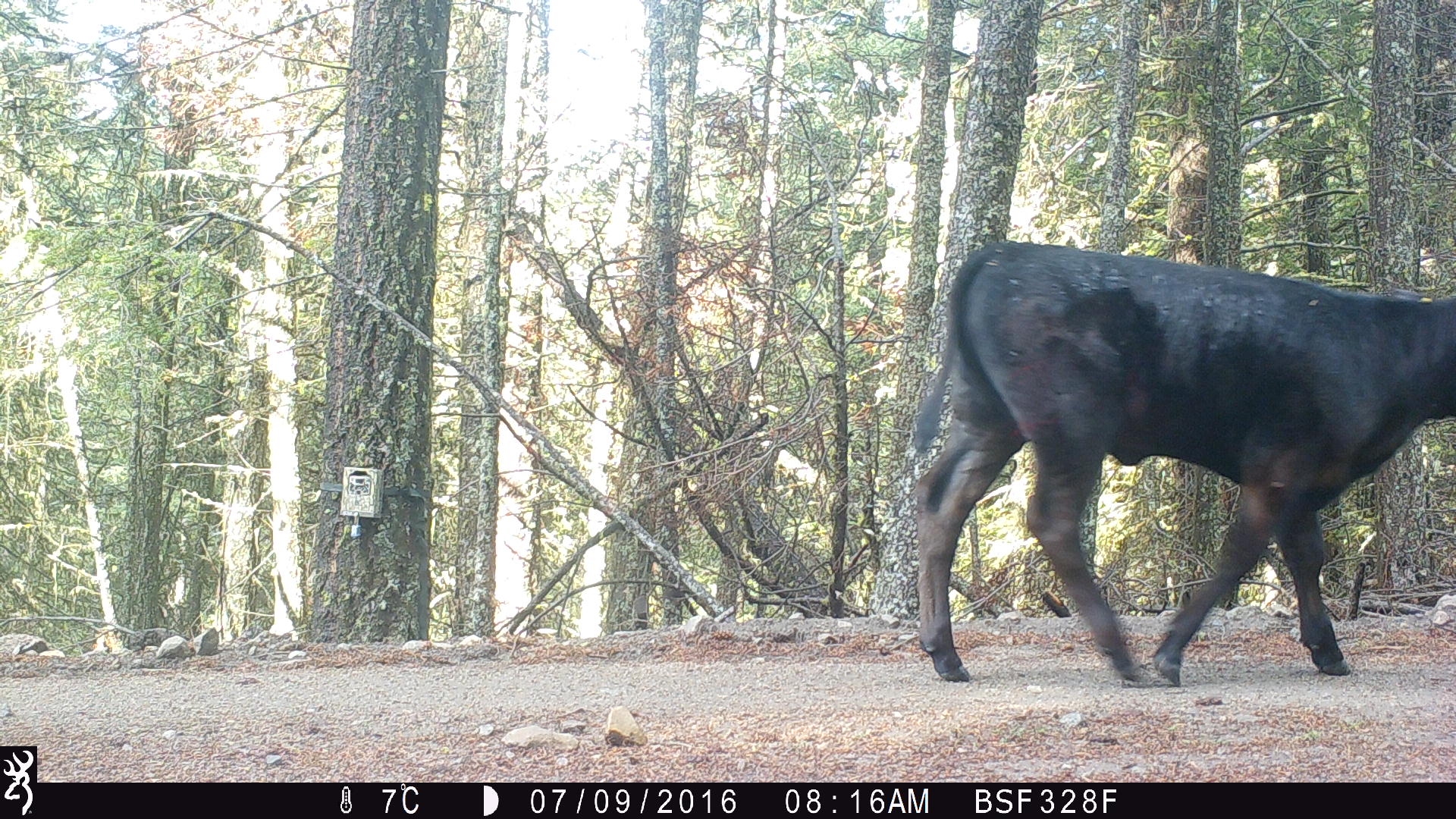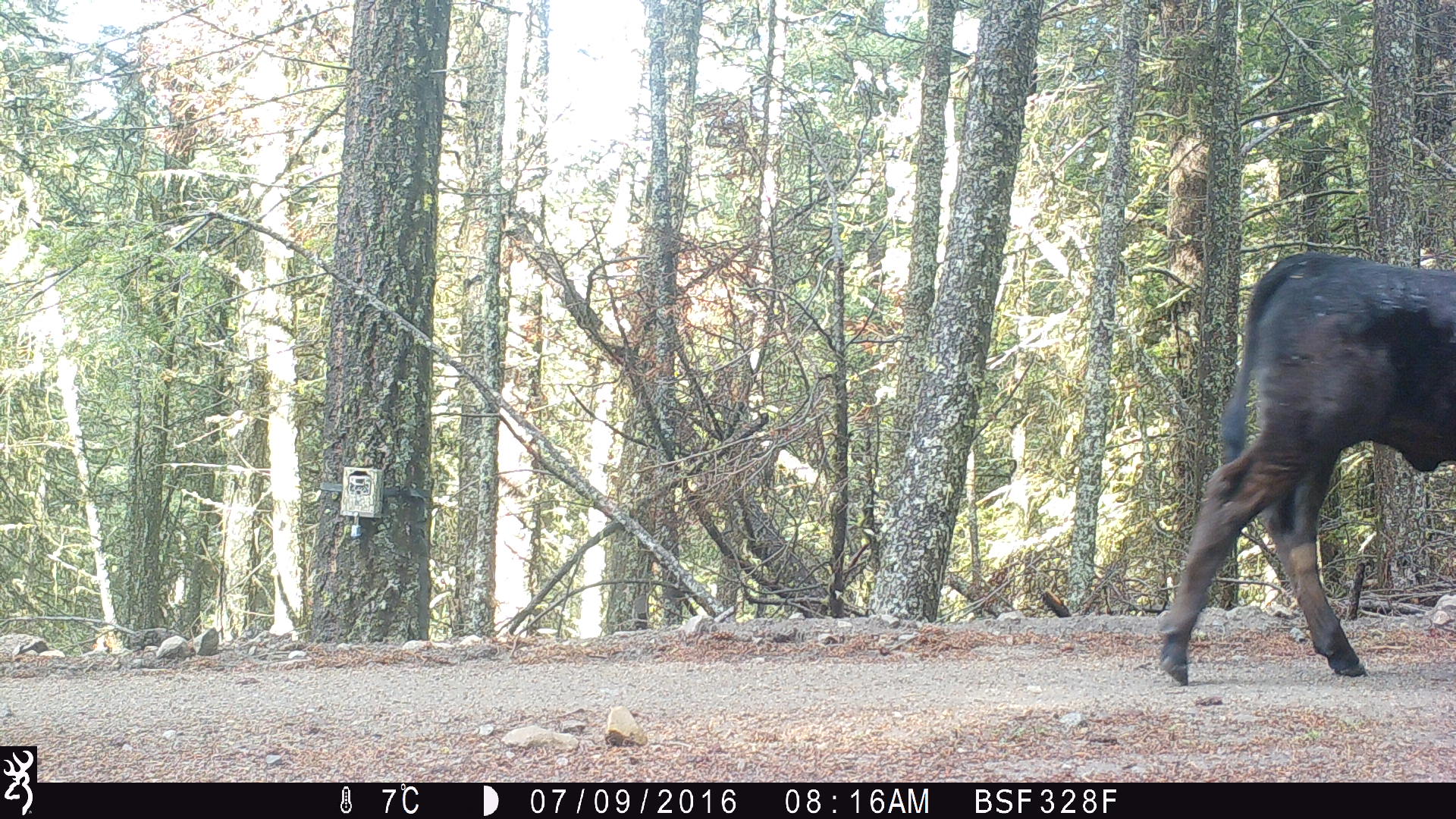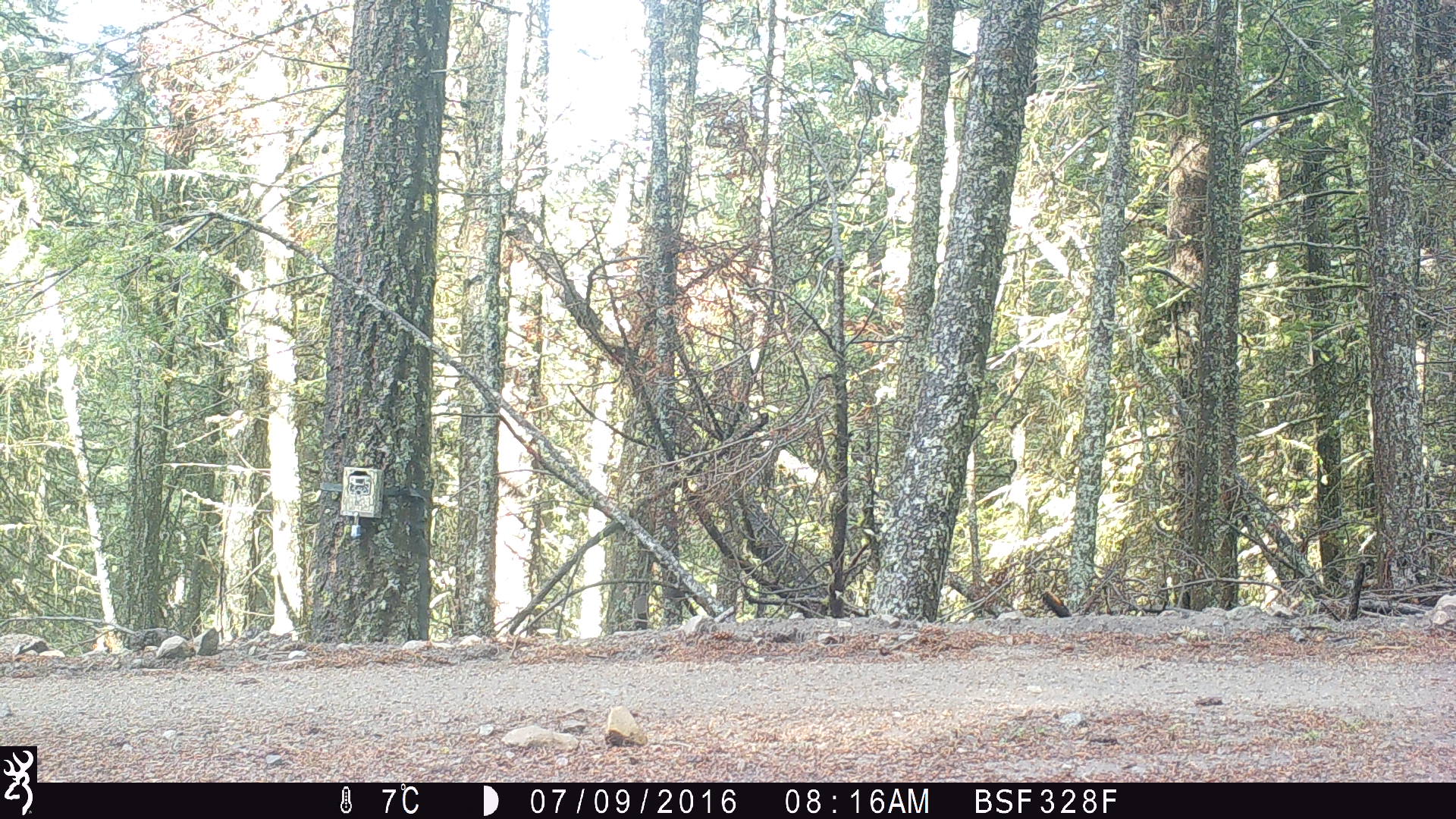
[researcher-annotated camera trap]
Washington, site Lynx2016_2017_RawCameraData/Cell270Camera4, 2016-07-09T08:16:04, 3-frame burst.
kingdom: Animalia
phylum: Chordata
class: Mammalia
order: Artiodactyla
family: Bovidae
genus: Bos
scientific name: Bos taurus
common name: domestic cattle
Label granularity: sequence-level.